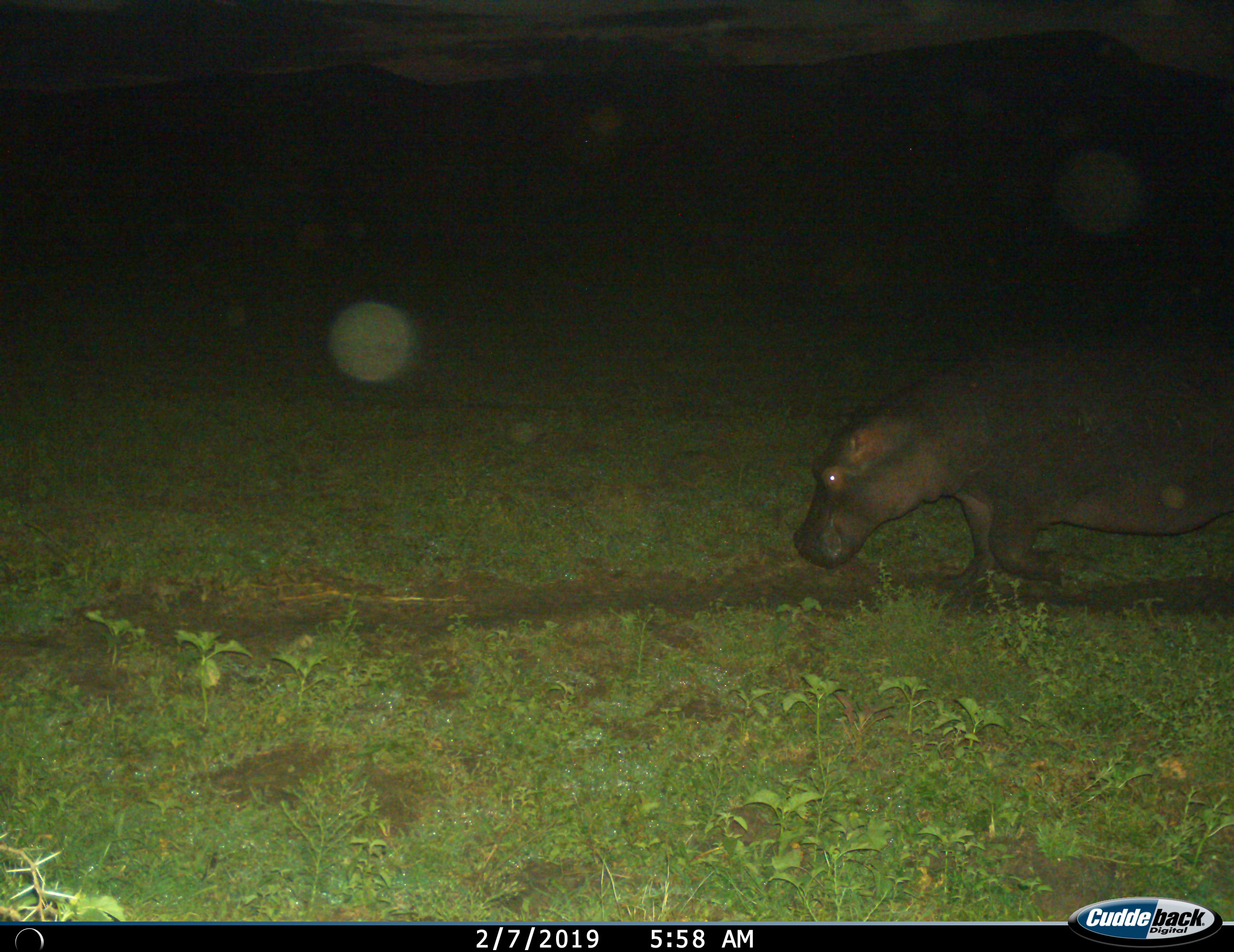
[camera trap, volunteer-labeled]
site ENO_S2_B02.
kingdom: Animalia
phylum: Chordata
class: Mammalia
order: Artiodactyla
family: Hippopotamidae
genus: Hippopotamus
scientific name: Hippopotamus amphibius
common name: hippopotamus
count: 1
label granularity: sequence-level